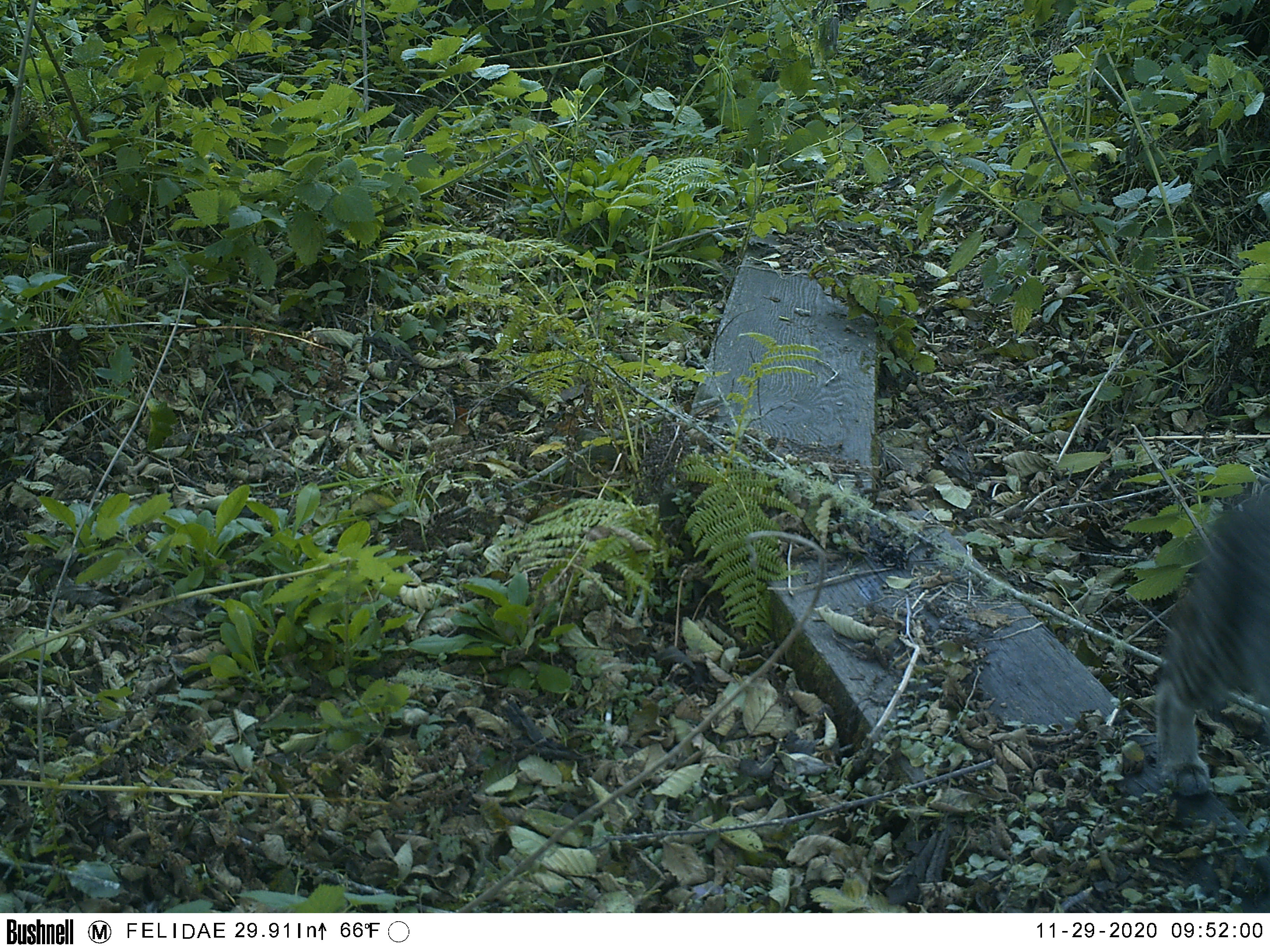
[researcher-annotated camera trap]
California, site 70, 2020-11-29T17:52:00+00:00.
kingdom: Animalia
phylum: Chordata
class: Mammalia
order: Carnivora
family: Felidae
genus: Lynx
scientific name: Lynx rufus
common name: bobcat